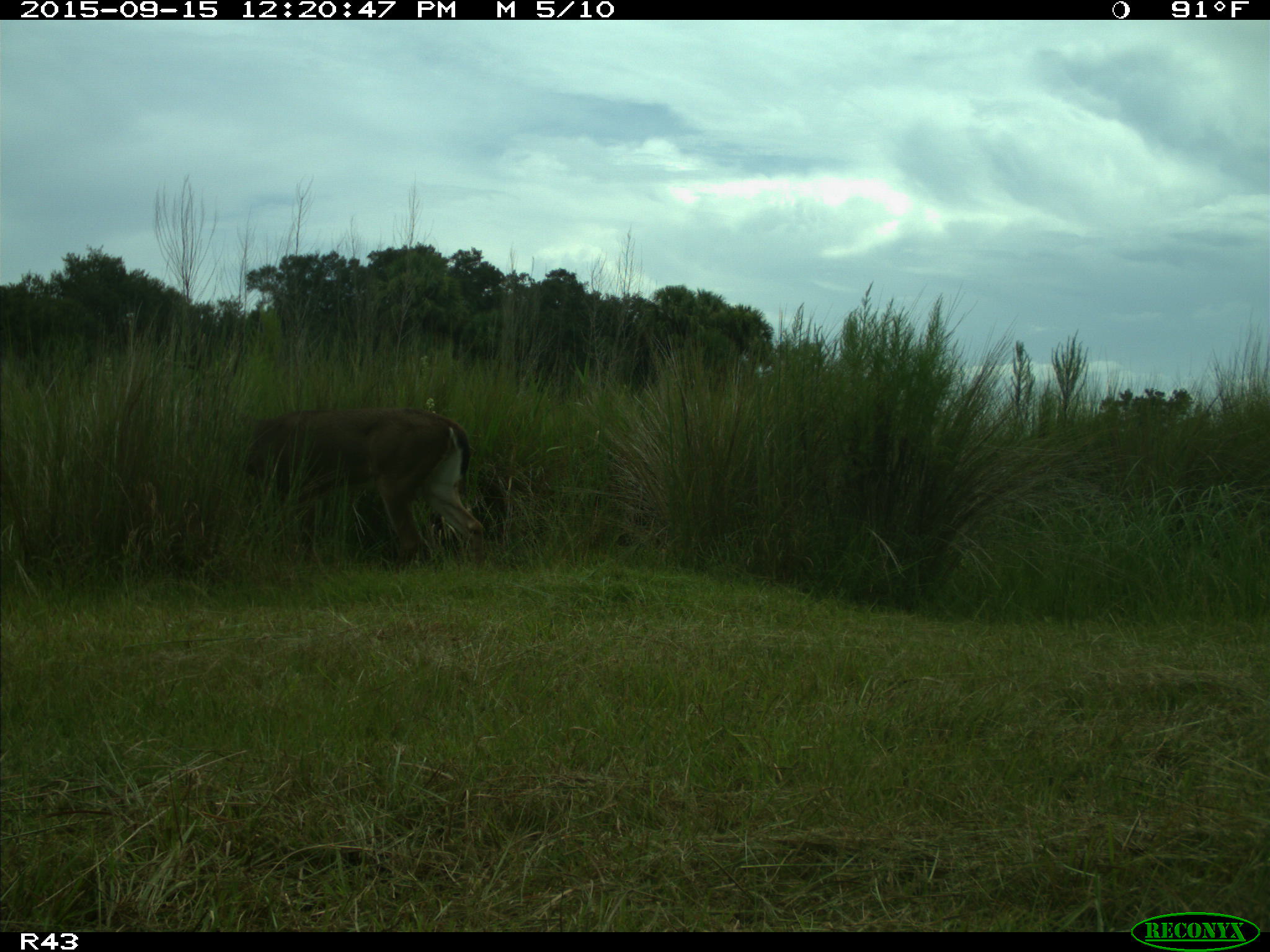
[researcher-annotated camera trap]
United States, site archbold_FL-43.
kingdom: Animalia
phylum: Chordata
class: Mammalia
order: Artiodactyla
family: Cervidae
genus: Odocoileus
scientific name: Odocoileus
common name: deer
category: unidentified deer